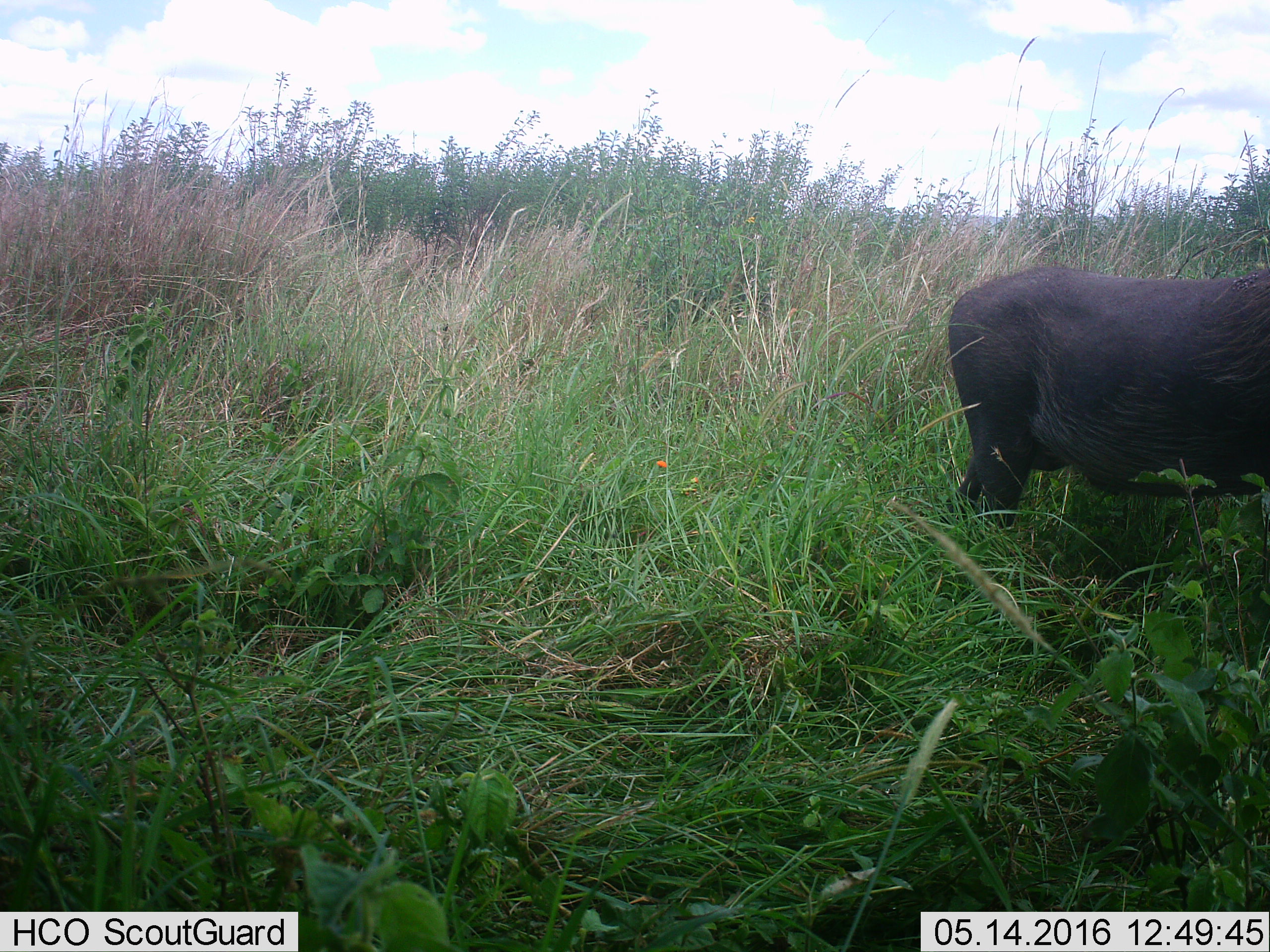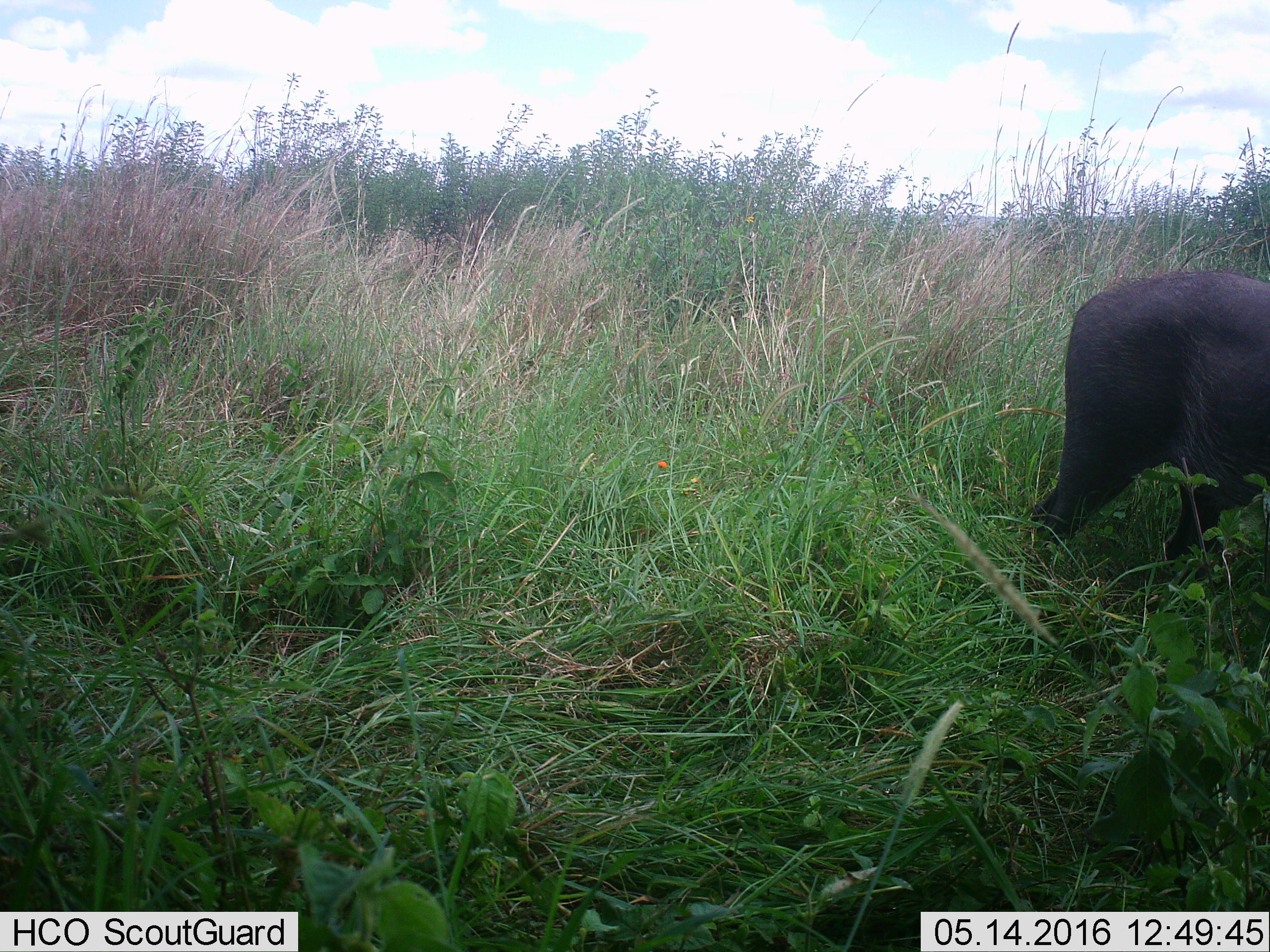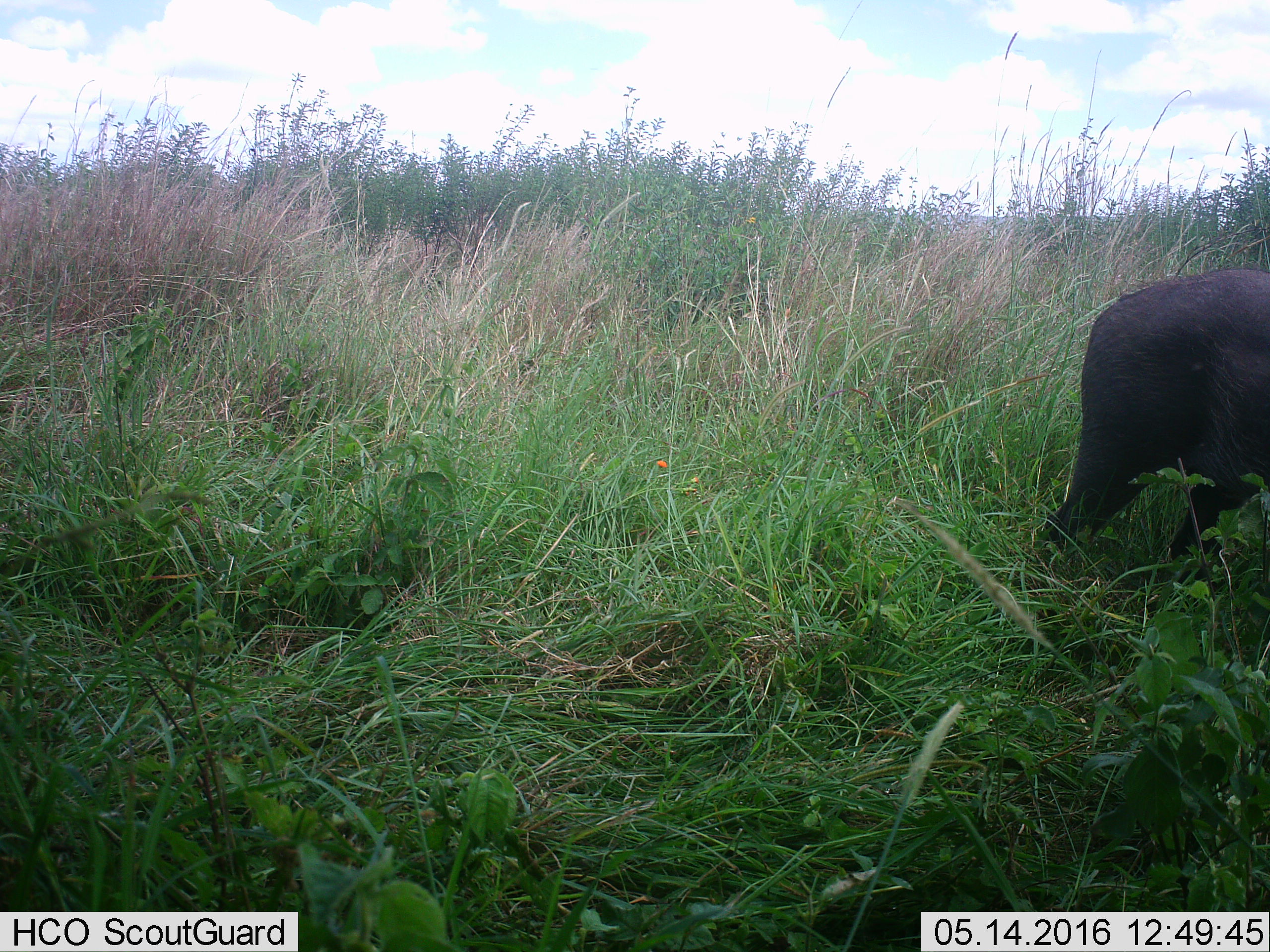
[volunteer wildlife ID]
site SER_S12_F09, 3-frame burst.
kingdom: Animalia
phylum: Chordata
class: Mammalia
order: Artiodactyla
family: Bovidae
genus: Syncerus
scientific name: Syncerus caffer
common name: african buffalo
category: buffalo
Buffalo (african buffalo) (Syncerus caffer), count 1. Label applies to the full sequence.